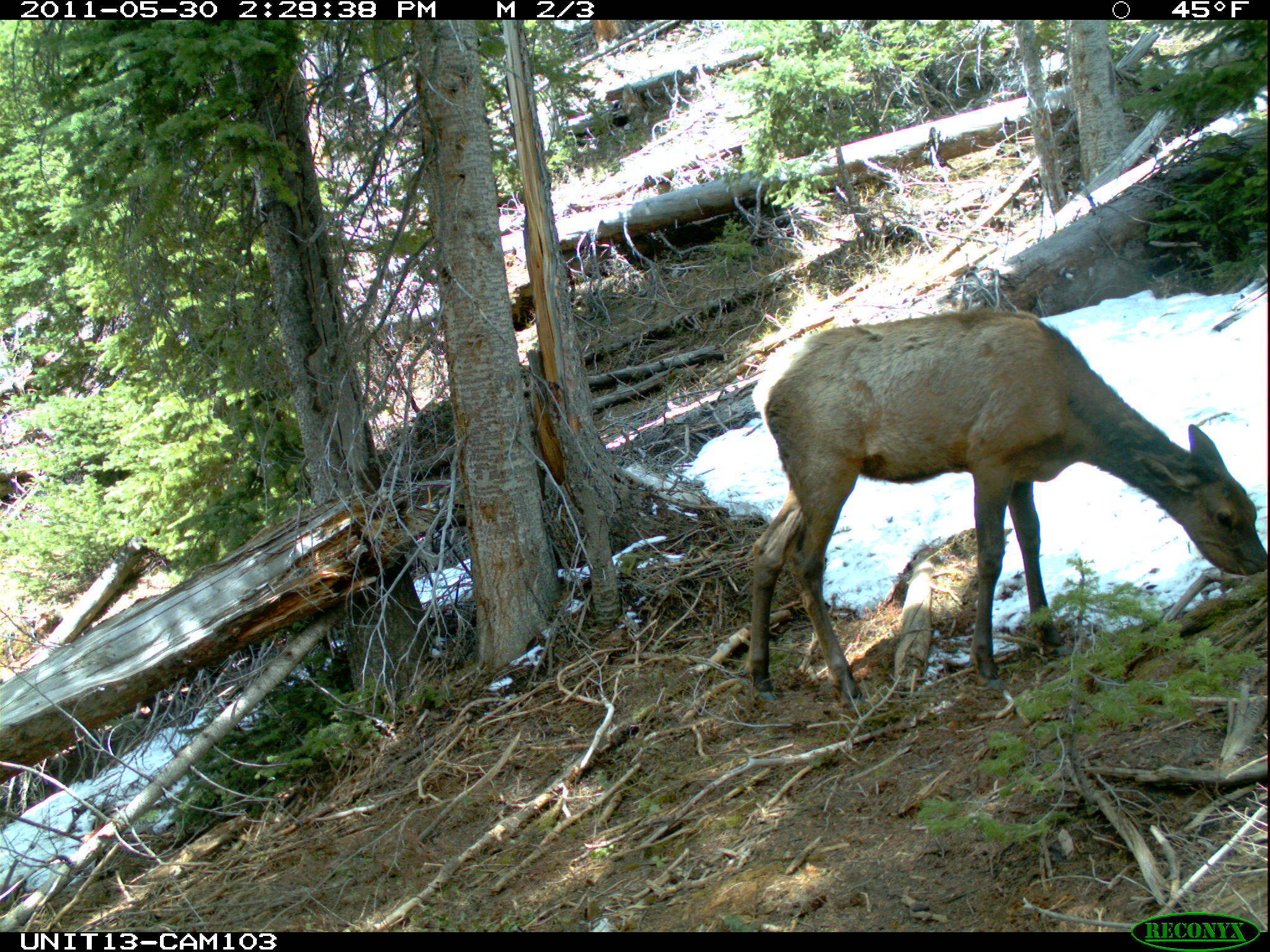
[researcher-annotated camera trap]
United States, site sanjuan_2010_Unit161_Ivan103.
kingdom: Animalia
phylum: Chordata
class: Mammalia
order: Artiodactyla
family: Cervidae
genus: Cervus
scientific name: Cervus elaphus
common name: red deer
Cervus elaphus (red deer).